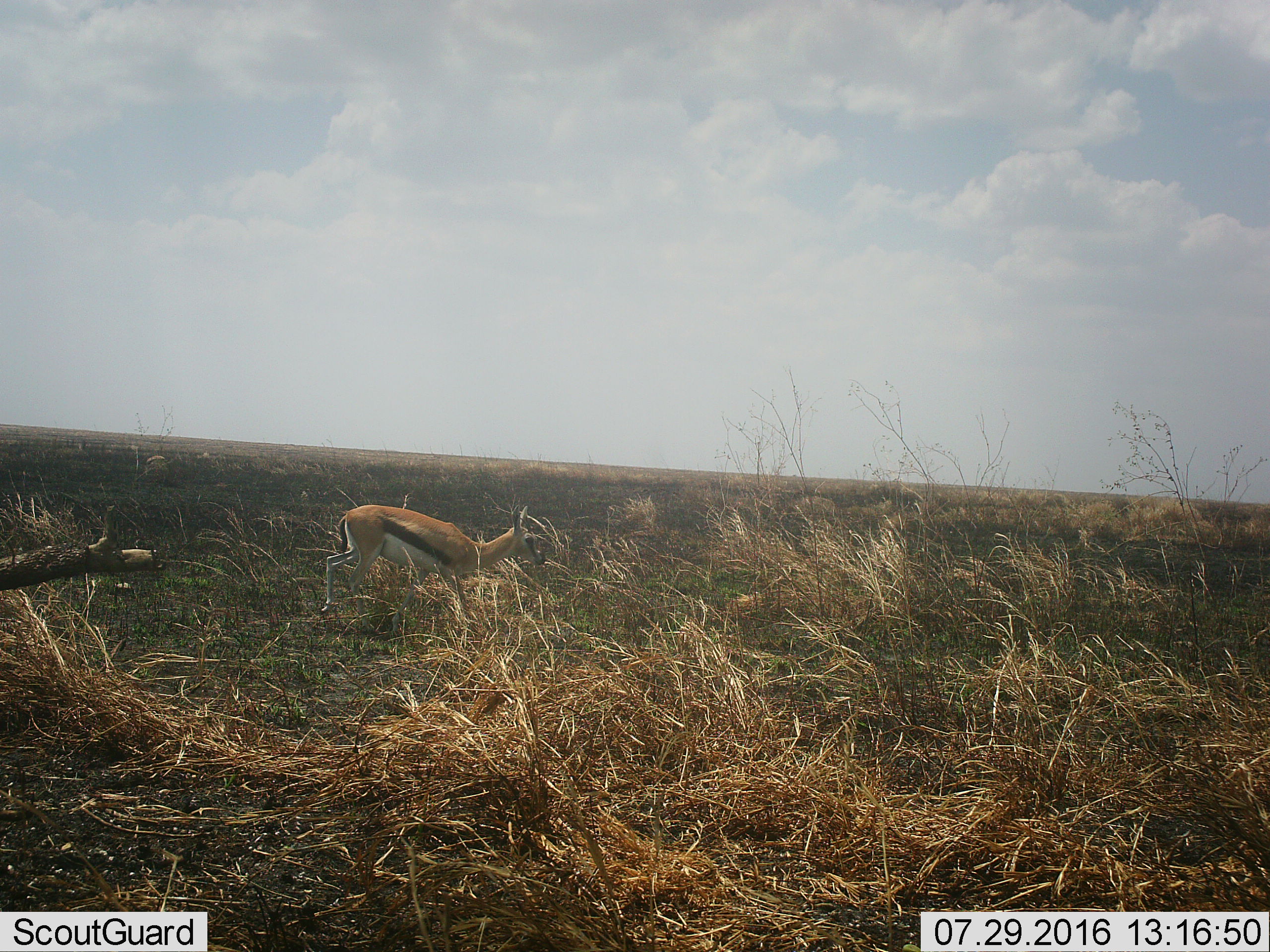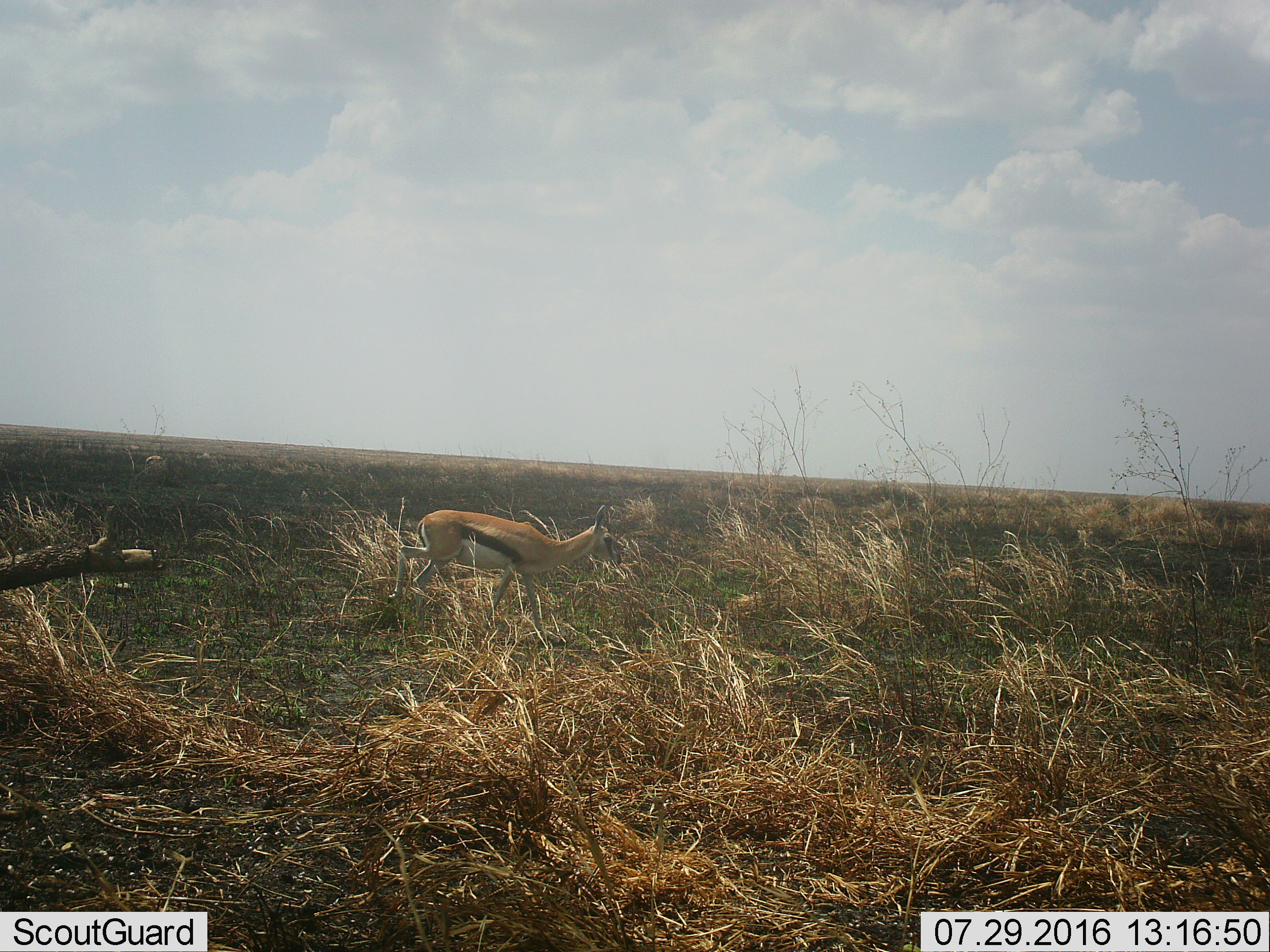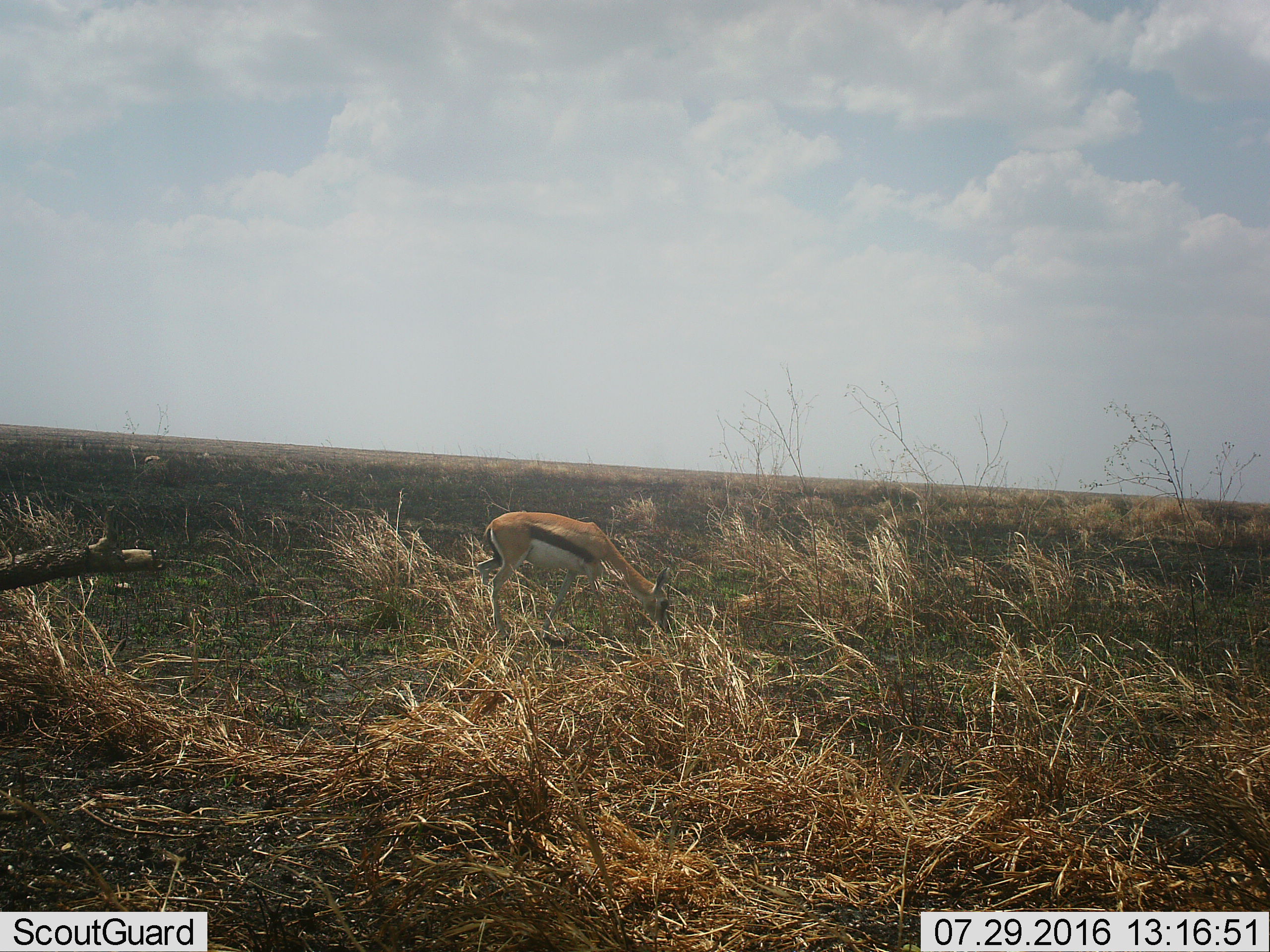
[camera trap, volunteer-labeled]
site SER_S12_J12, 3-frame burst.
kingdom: Animalia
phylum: Chordata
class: Mammalia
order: Artiodactyla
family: Bovidae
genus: Eudorcas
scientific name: Eudorcas thomsonii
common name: thomson's gazelle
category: gazellethomsons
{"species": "gazellethomsons (thomson's gazelle) (Eudorcas thomsonii)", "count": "1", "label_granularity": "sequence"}